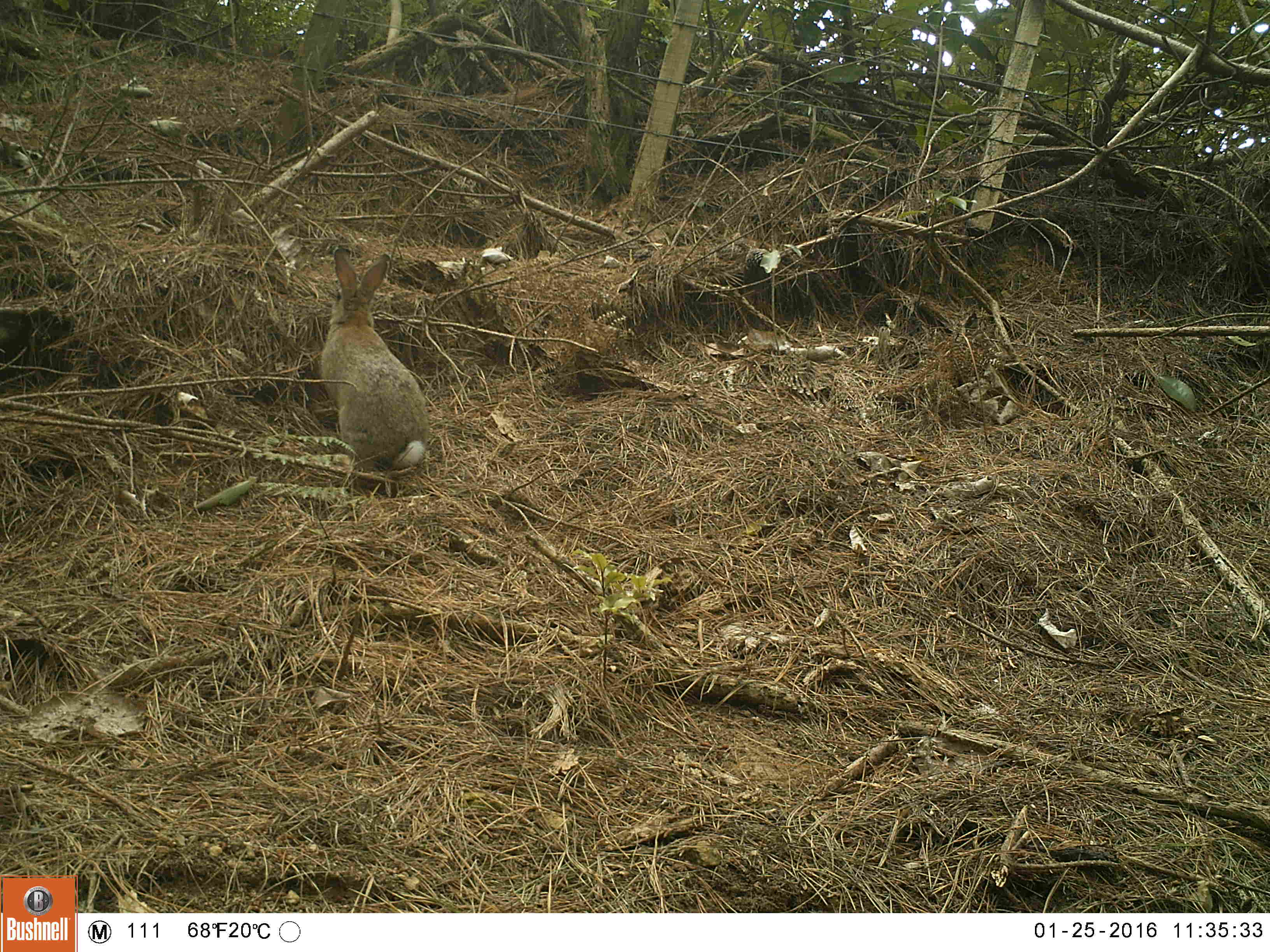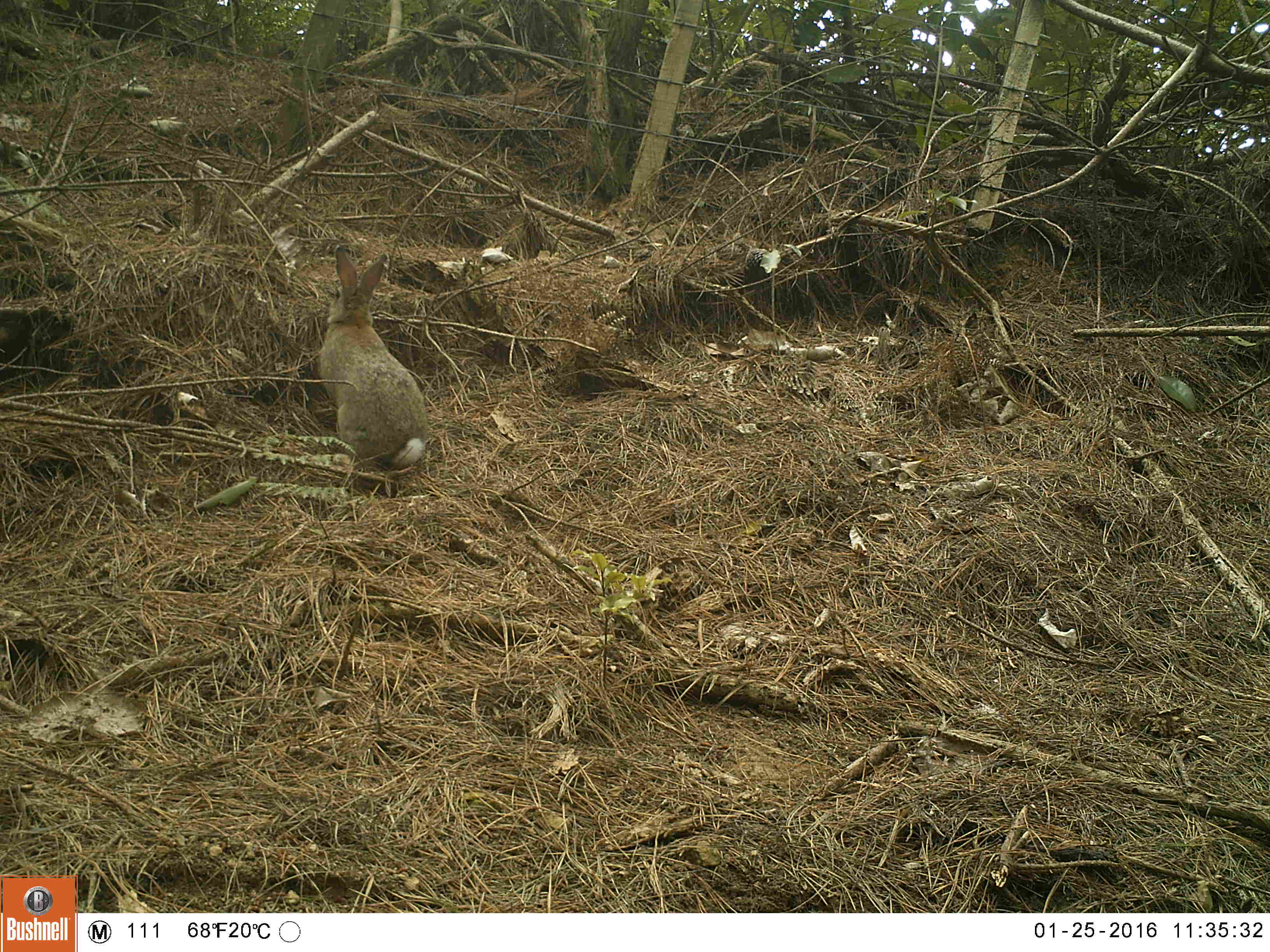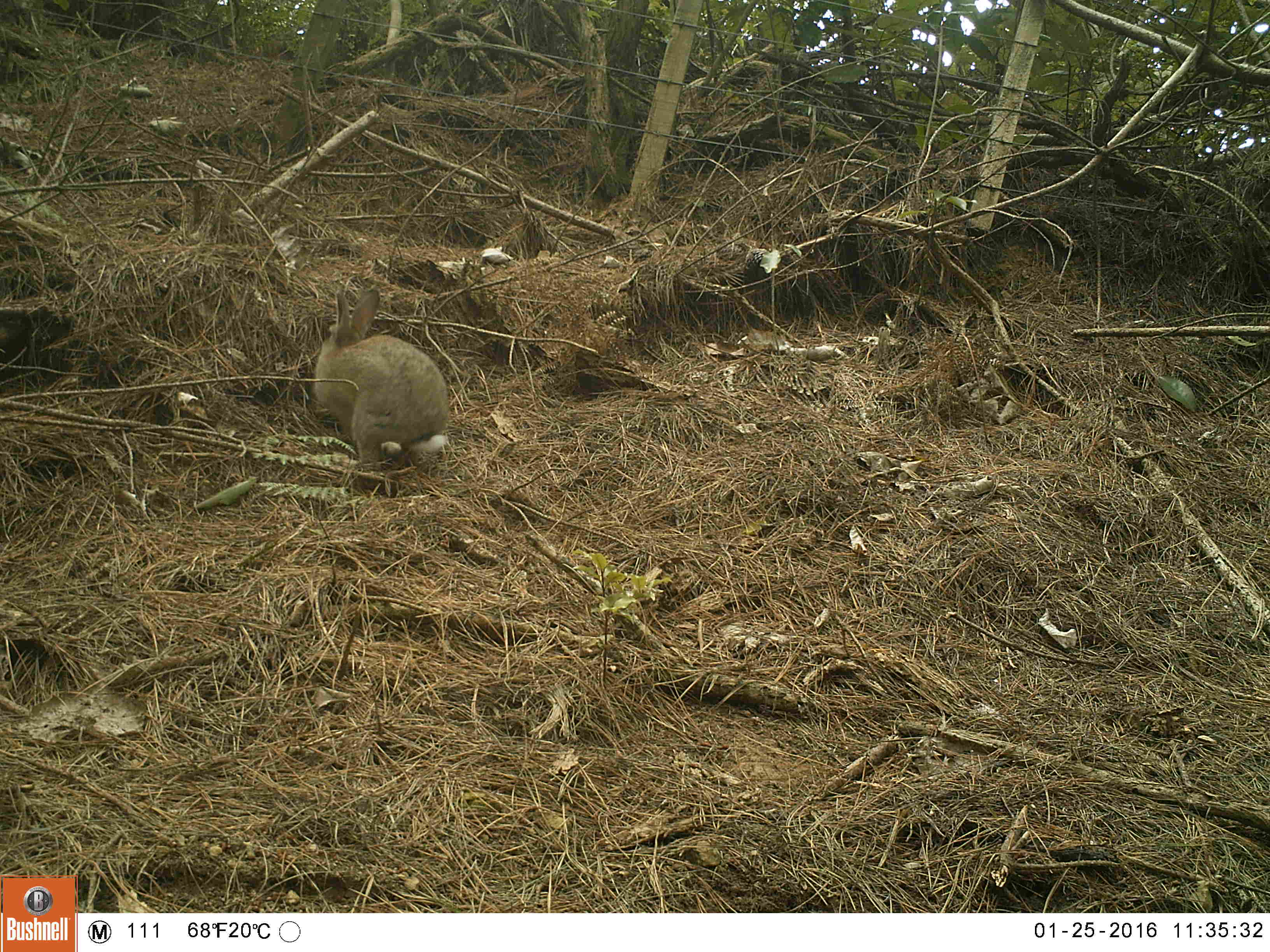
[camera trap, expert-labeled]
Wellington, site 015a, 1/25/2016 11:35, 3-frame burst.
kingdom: Animalia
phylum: Chordata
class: Mammalia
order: Lagomorpha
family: Leporidae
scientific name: Leporidae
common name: rabbit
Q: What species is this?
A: Rabbit (Leporidae).